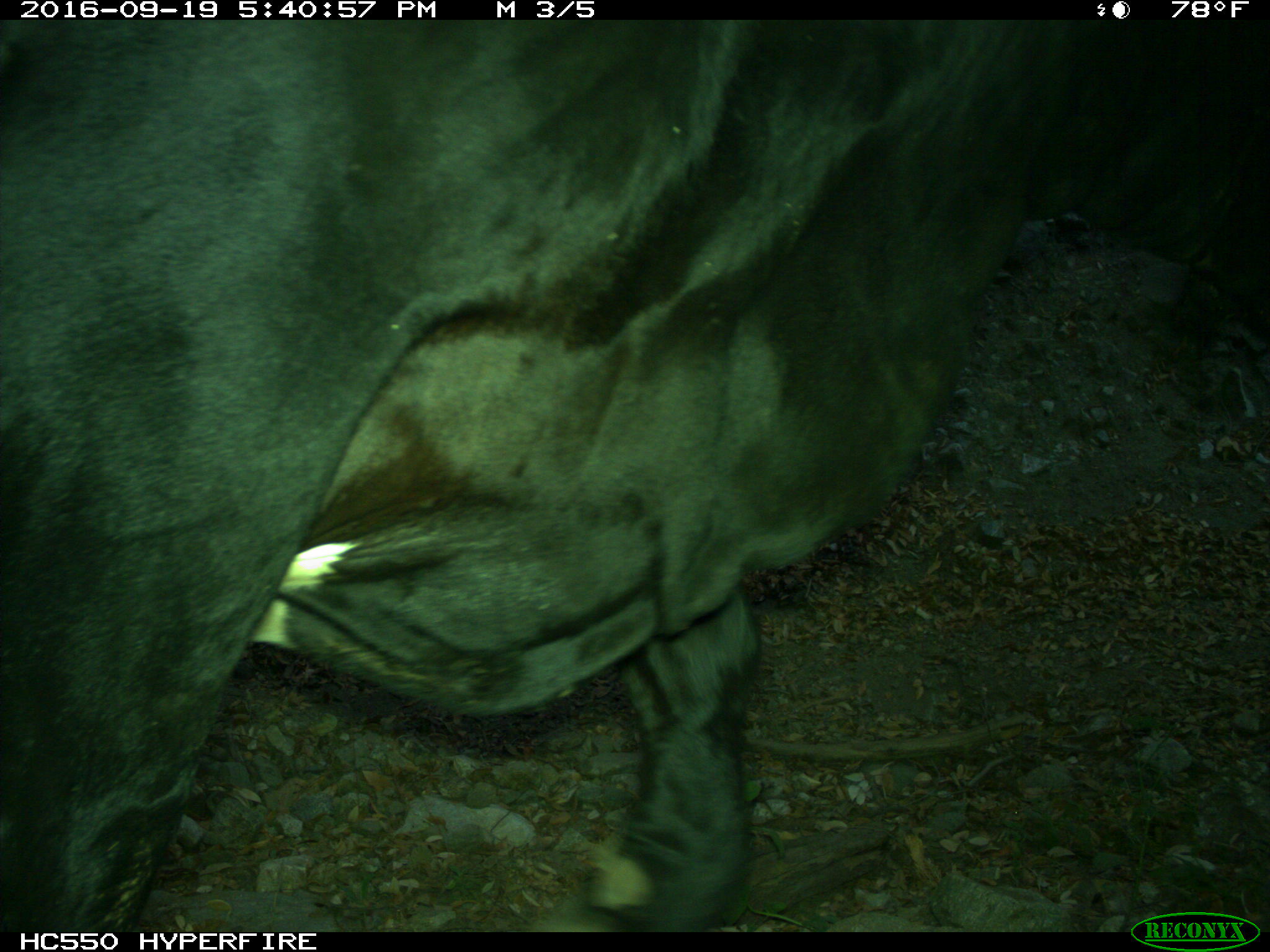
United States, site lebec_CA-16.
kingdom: Animalia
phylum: Chordata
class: Mammalia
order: Artiodactyla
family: Bovidae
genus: Bos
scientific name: Bos taurus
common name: domestic cow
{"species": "Bos taurus (domestic cow)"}